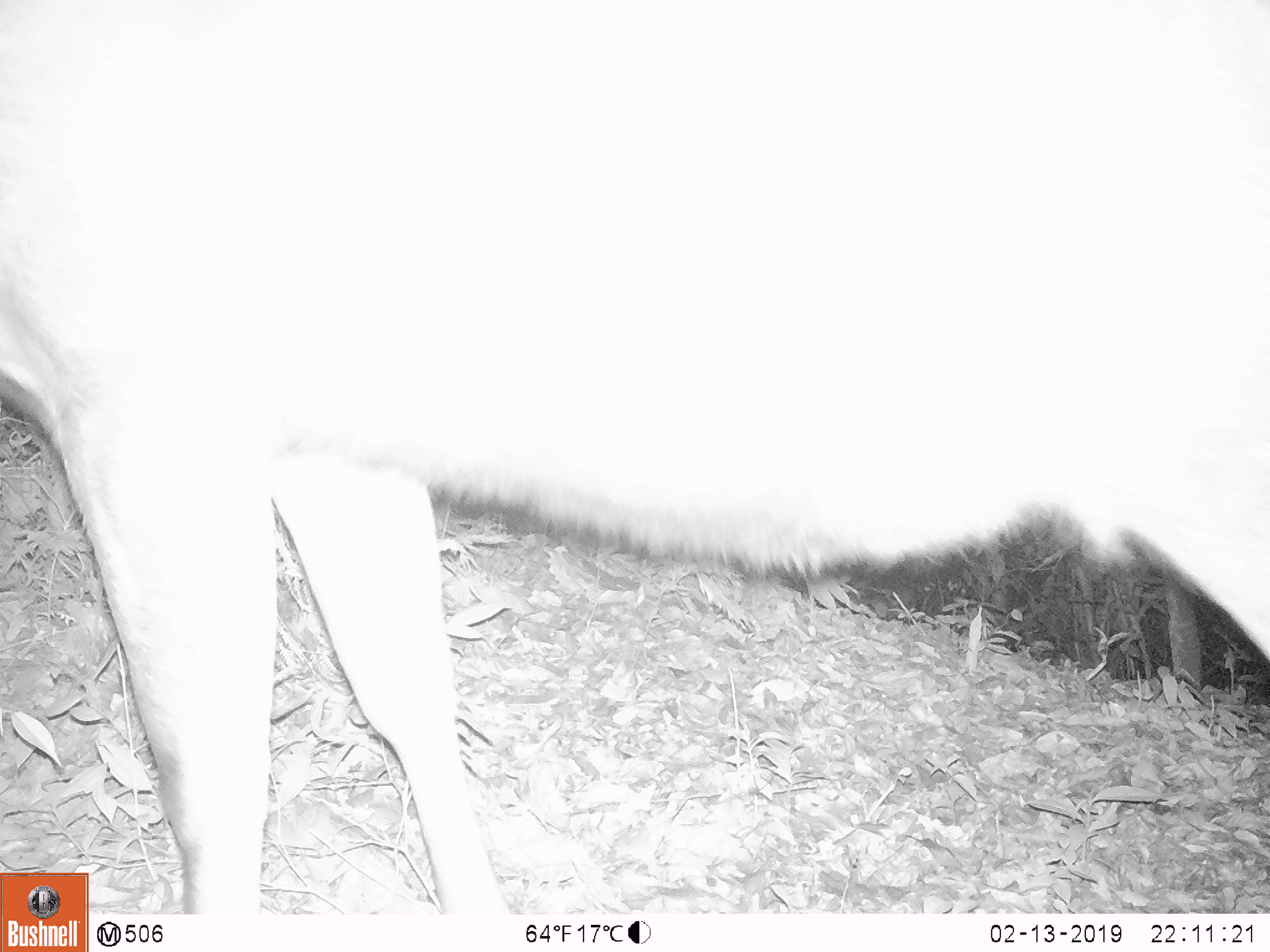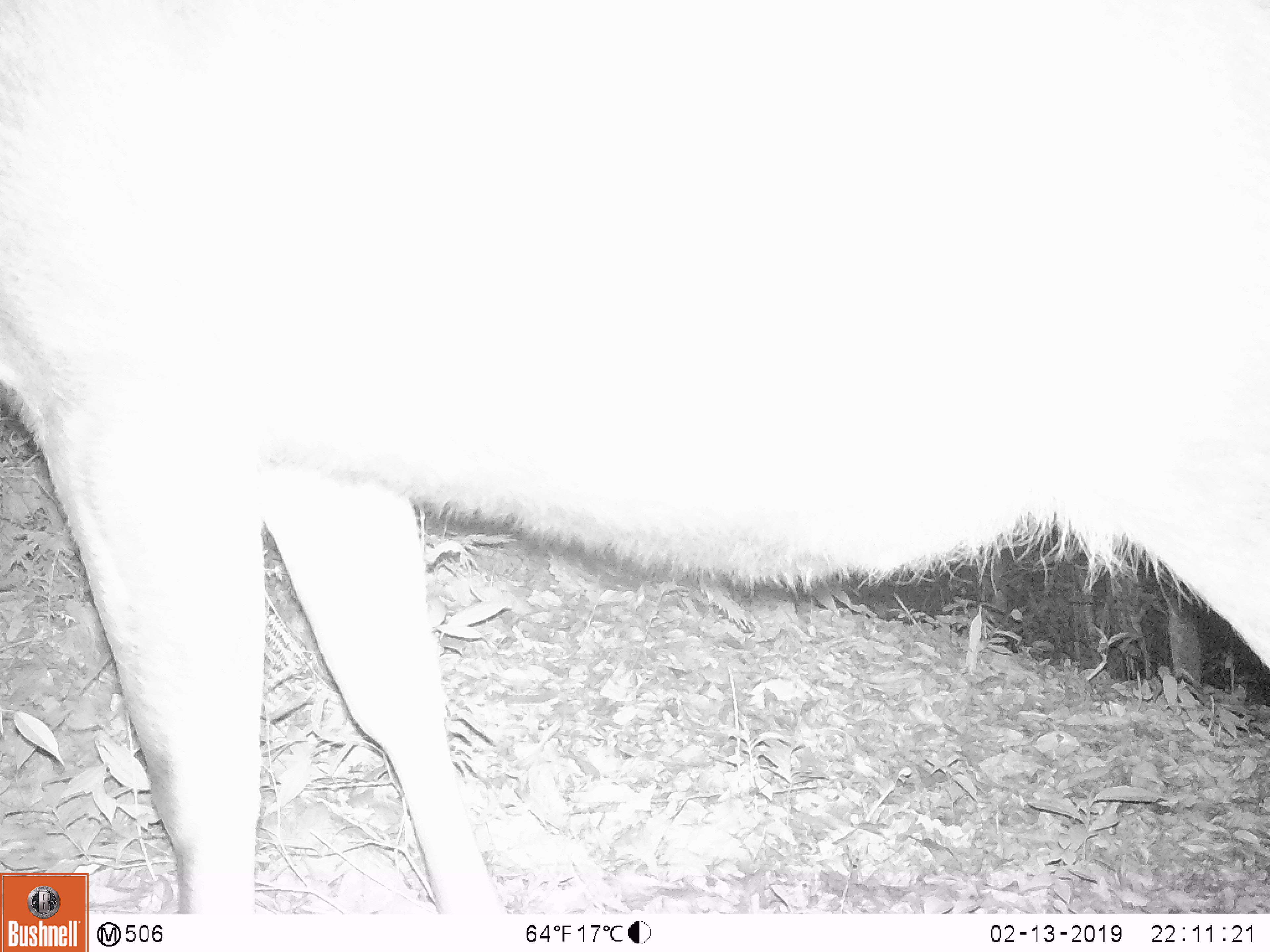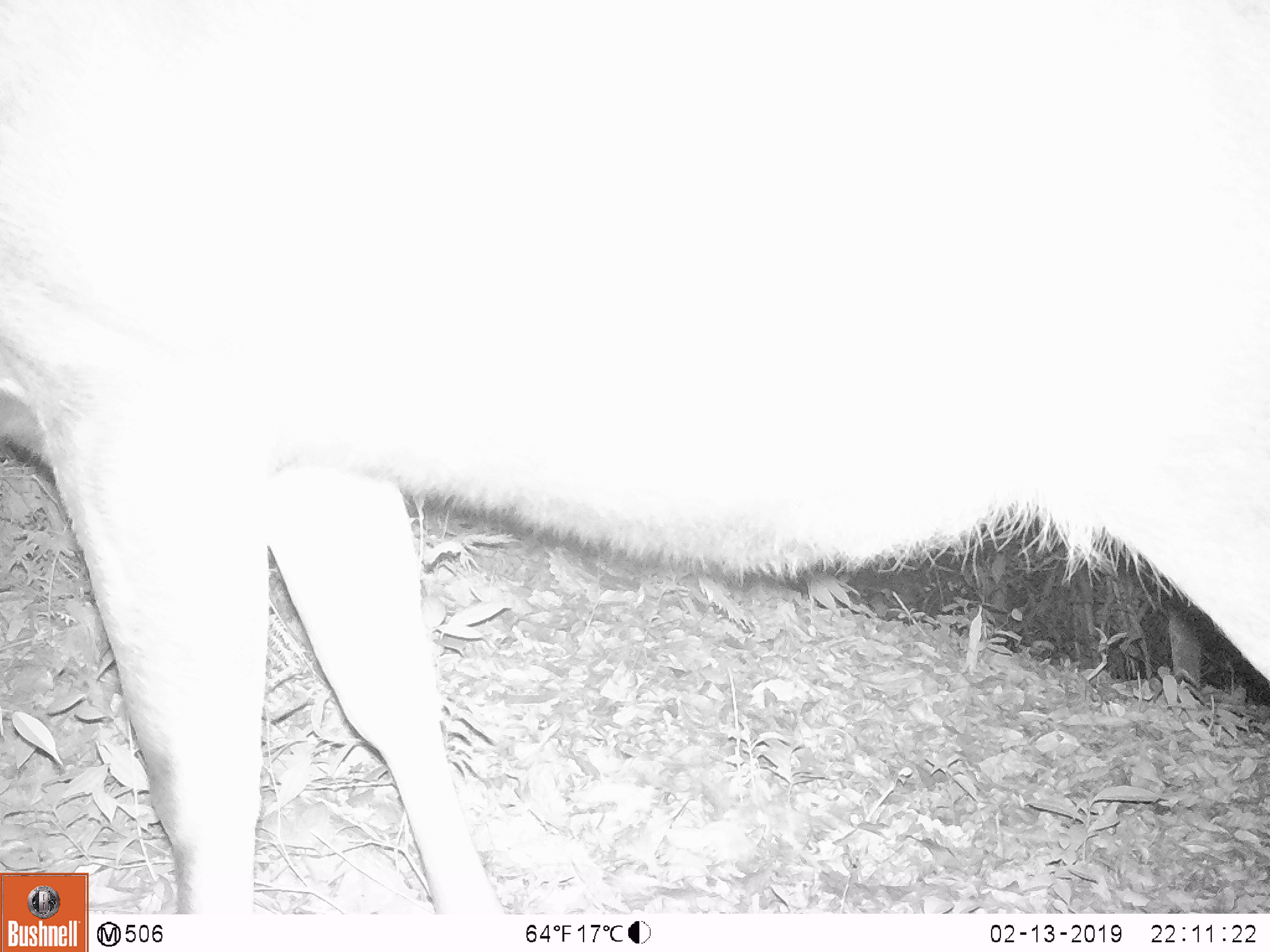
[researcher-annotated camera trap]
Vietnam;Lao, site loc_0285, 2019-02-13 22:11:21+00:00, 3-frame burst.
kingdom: Animalia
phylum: Chordata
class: Mammalia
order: Artiodactyla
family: Cervidae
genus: Rusa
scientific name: Rusa unicolor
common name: sambar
Sambar (Rusa unicolor). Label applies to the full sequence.